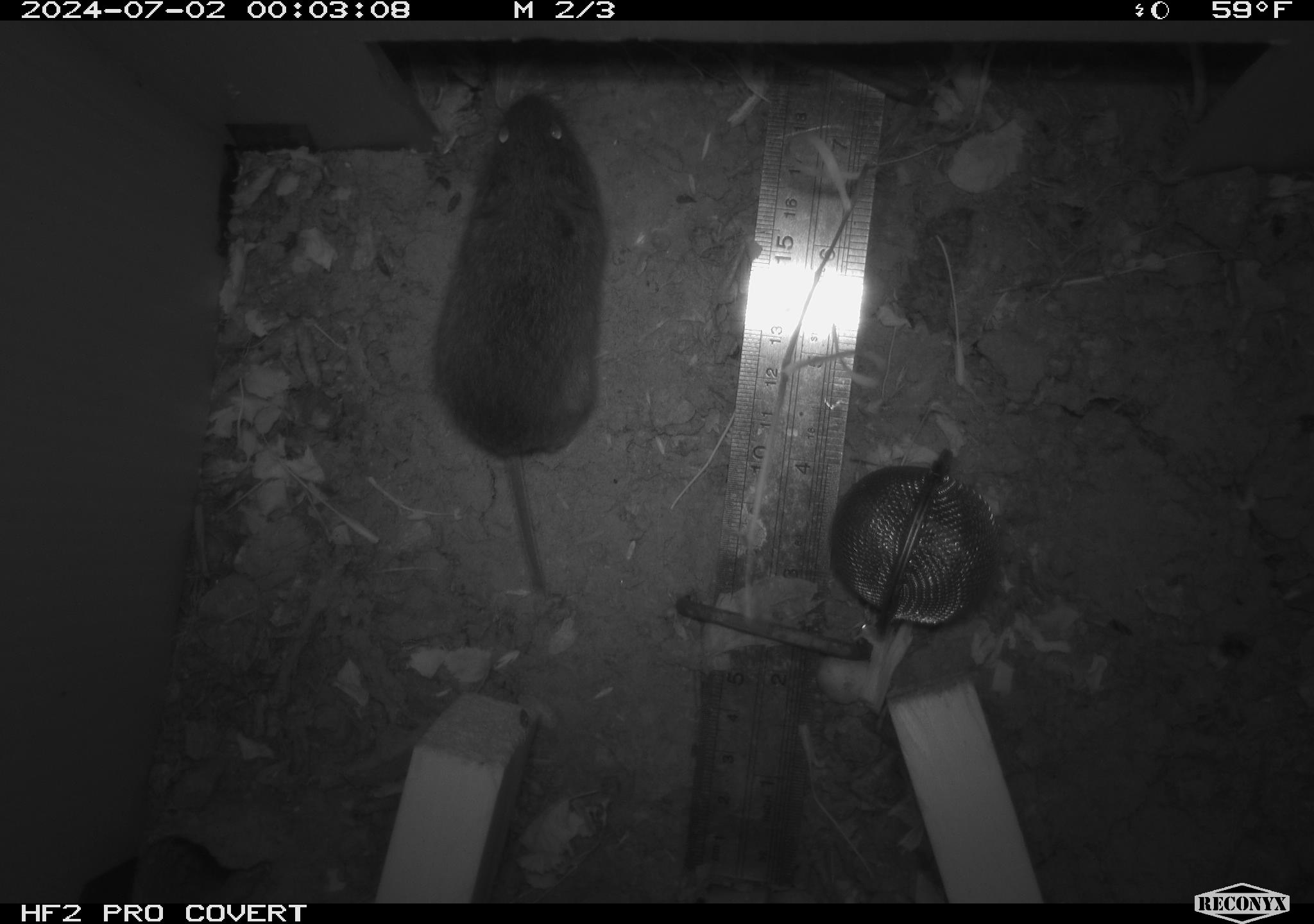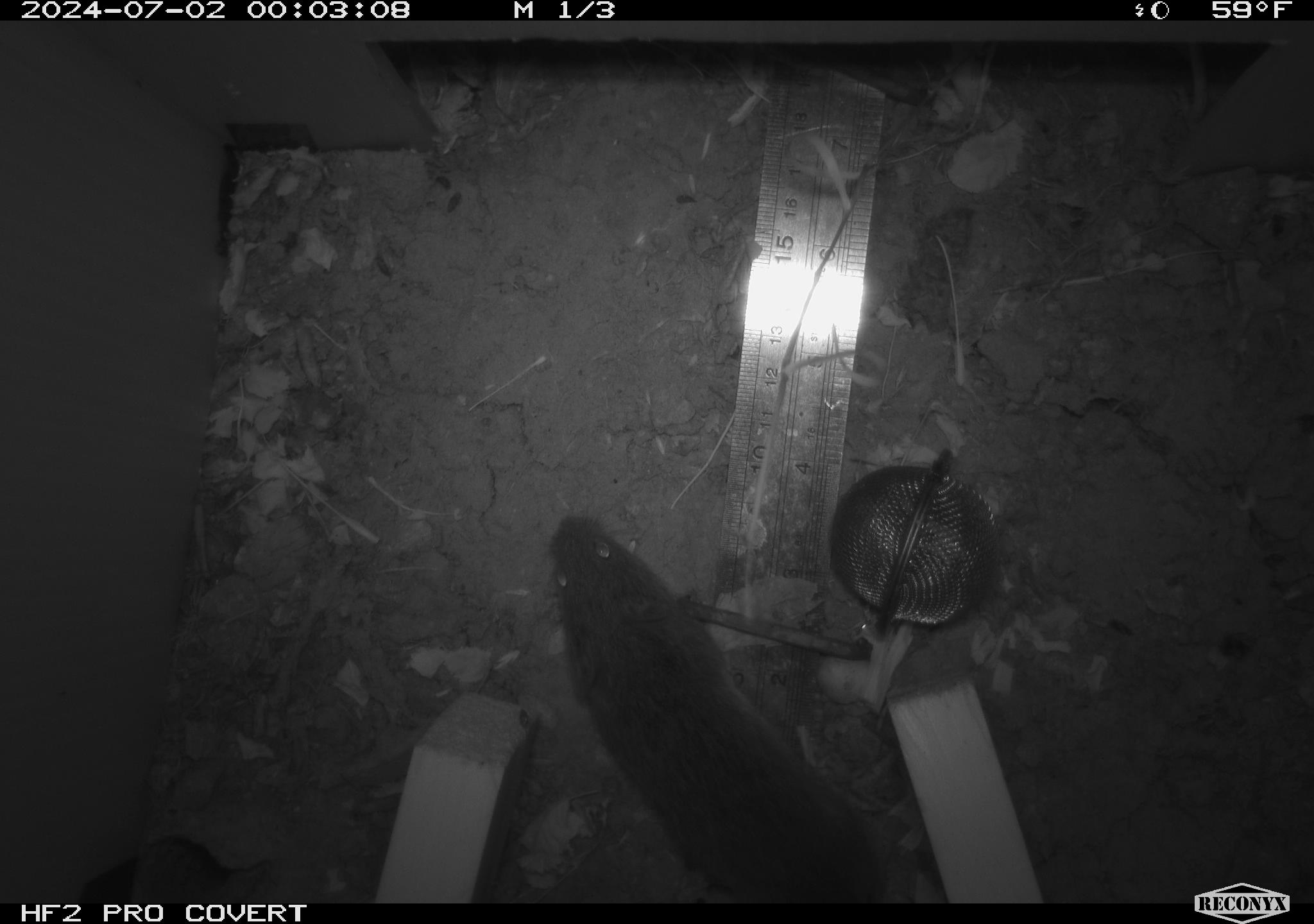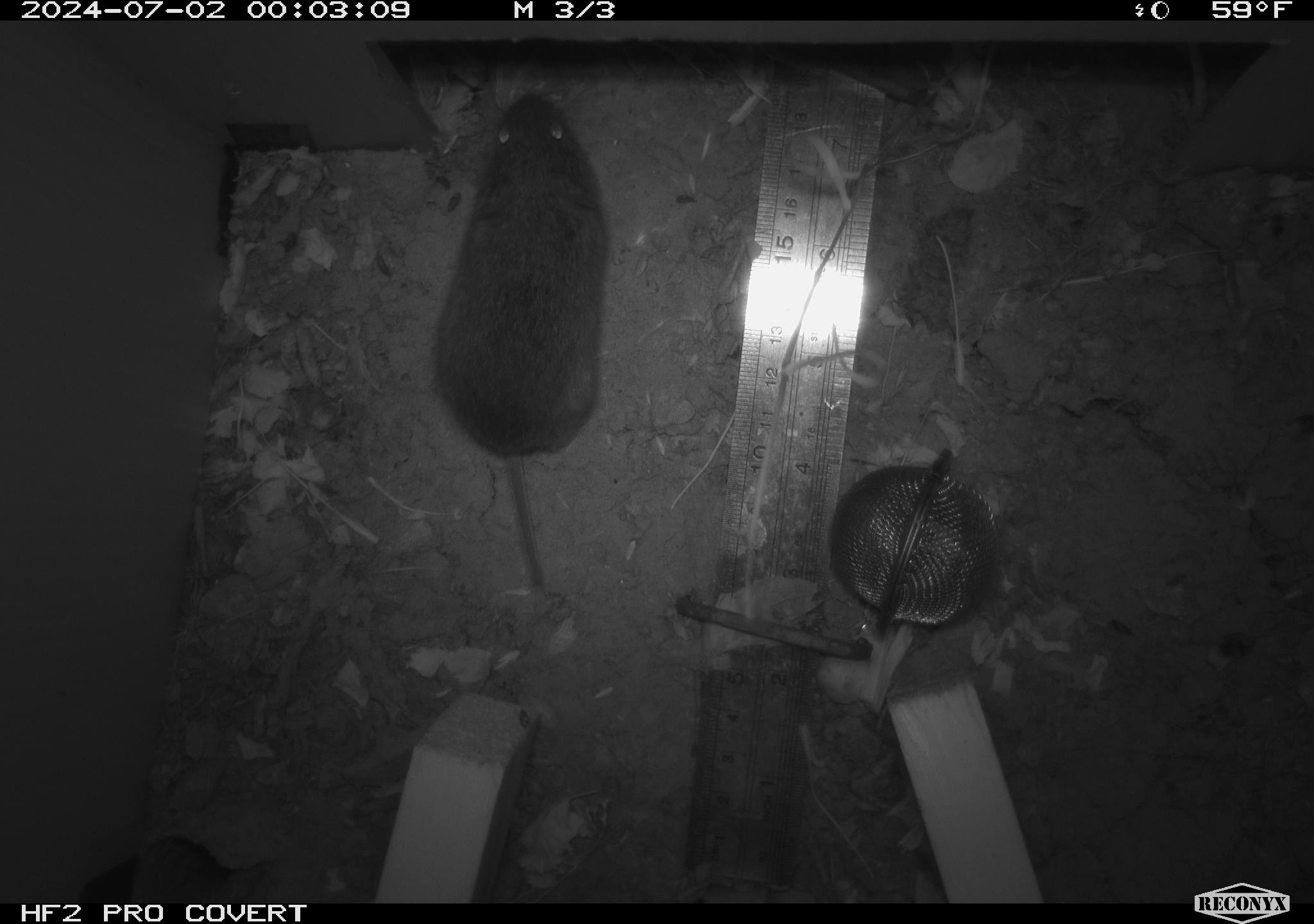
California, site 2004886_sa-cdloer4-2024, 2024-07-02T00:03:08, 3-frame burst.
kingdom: Animalia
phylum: Chordata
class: Mammalia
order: Rodentia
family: Cricetidae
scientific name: Arvicolinae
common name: voles, lemmings, and muskrats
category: arvicolinae subfamily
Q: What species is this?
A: Arvicolinae subfamily (voles, lemmings, and muskrats) (Arvicolinae).